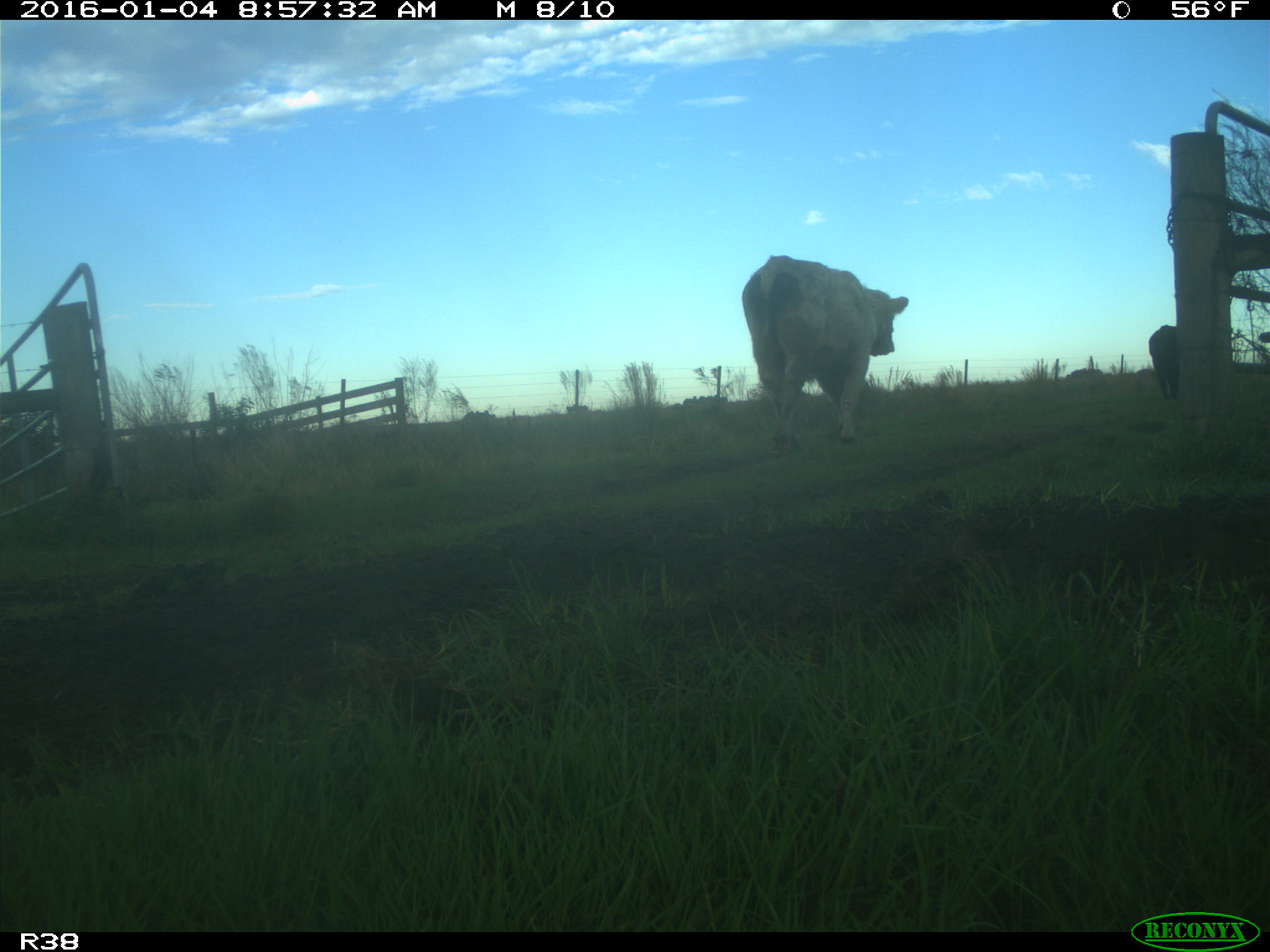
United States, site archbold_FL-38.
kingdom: Animalia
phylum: Chordata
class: Mammalia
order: Artiodactyla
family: Bovidae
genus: Bos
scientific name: Bos taurus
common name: domestic cow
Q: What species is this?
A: Bos taurus (domestic cow).